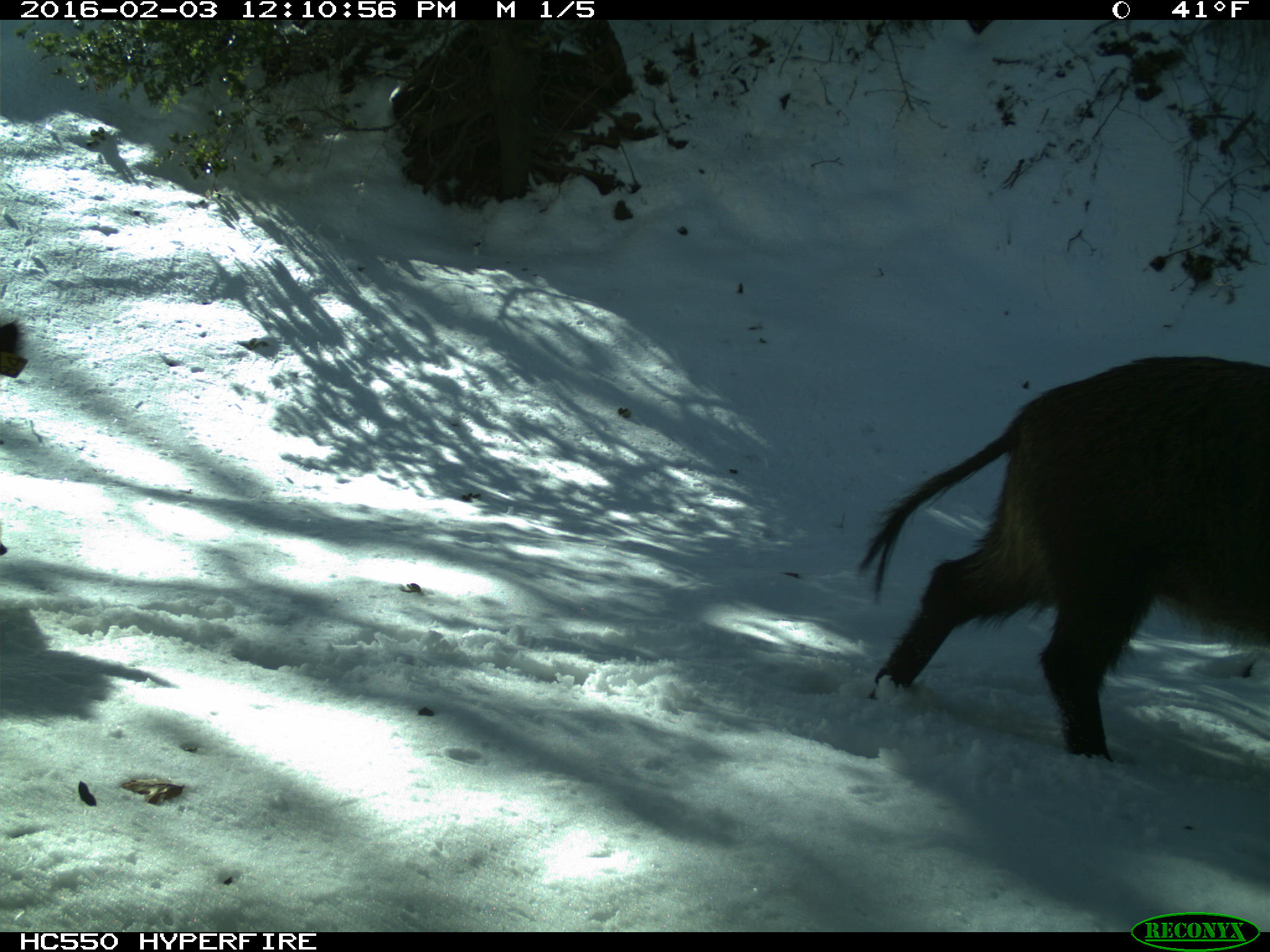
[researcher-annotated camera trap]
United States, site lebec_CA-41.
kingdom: Animalia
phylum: Chordata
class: Mammalia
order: Artiodactyla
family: Suidae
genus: Sus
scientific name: Sus scrofa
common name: wild boar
Sus scrofa (wild boar).